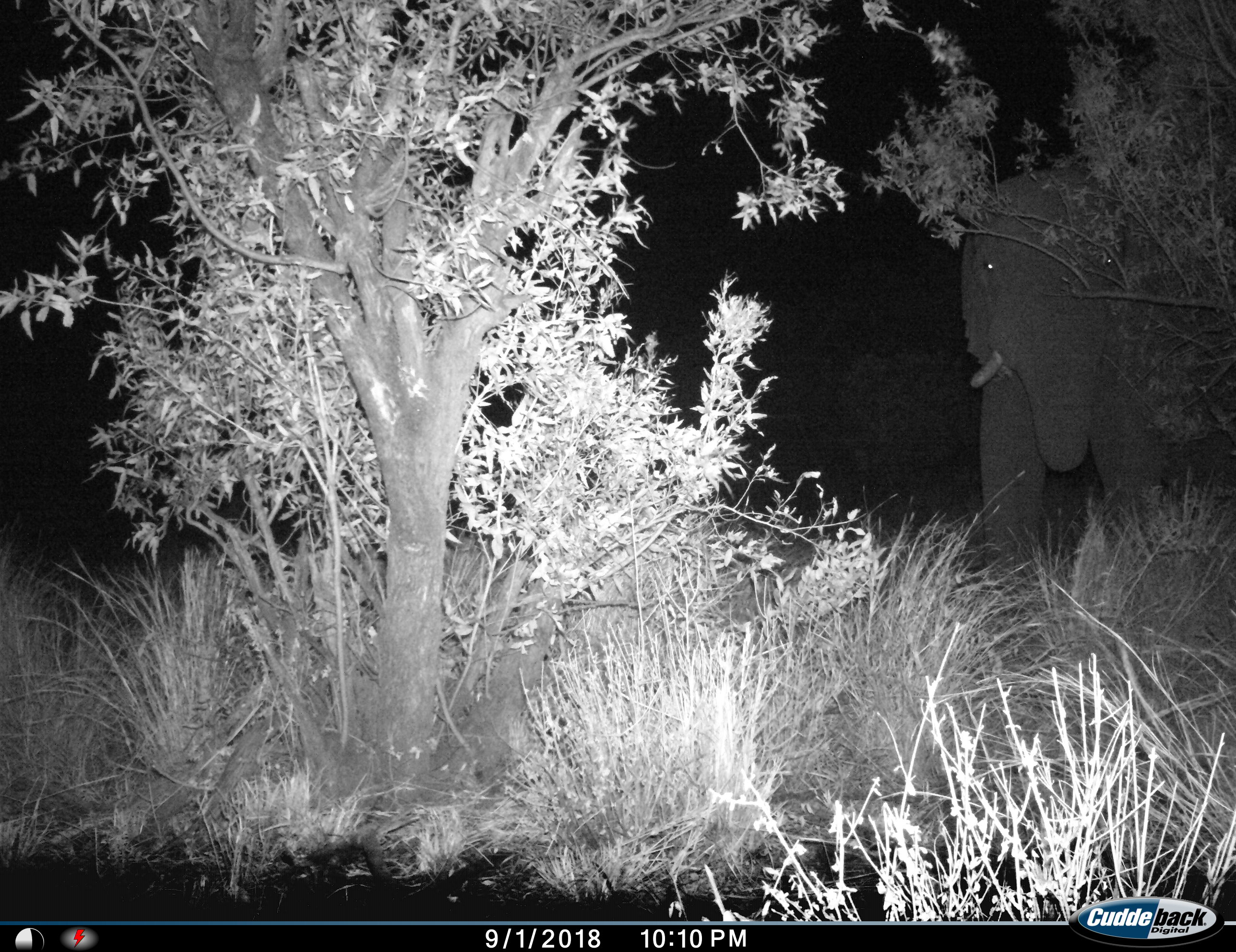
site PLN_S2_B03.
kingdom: Animalia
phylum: Chordata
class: Mammalia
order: Proboscidea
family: Elephantidae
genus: Loxodonta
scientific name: Loxodonta africana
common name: african bush elephant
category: elephant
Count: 1.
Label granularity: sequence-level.